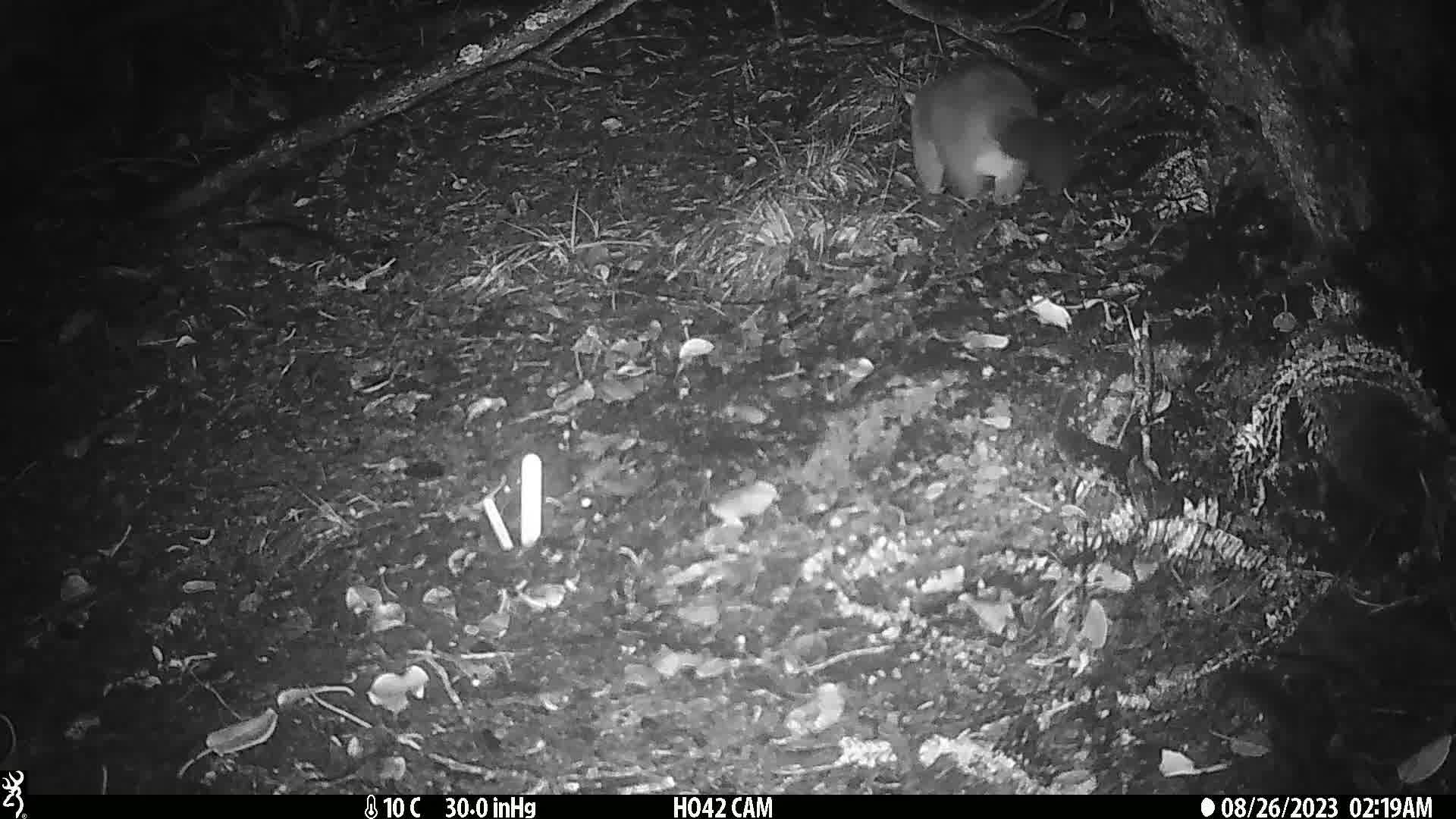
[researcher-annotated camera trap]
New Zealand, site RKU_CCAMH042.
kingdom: Animalia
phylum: Chordata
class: Mammalia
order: Diprotodontia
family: Phalangeridae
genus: Trichosurus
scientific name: Trichosurus vulpecula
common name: common brushtail possum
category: possum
Possum (common brushtail possum) (Trichosurus vulpecula).